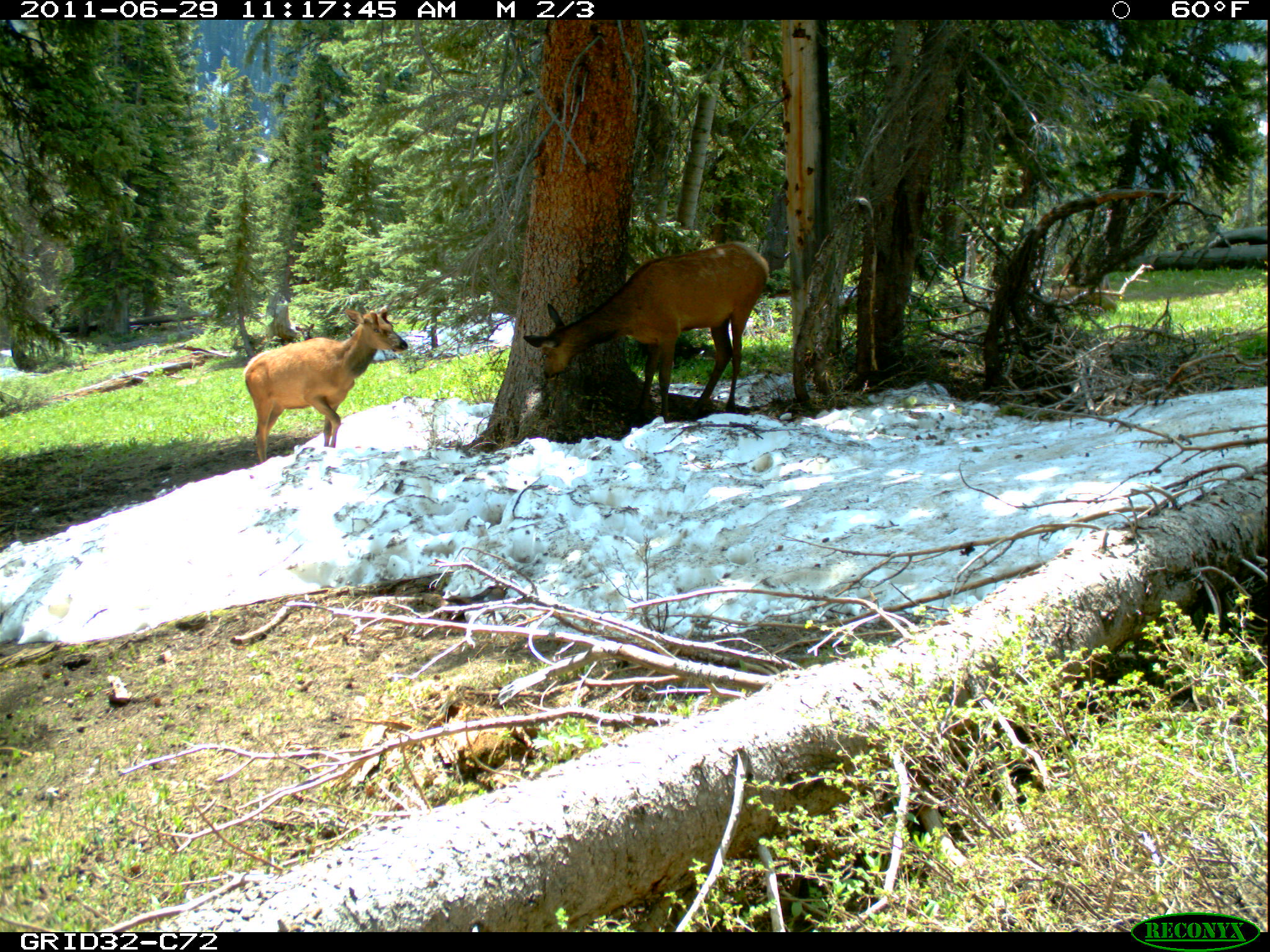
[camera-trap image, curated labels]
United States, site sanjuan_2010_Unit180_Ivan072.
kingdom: Animalia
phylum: Chordata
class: Mammalia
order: Artiodactyla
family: Cervidae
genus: Cervus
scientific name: Cervus elaphus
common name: red deer